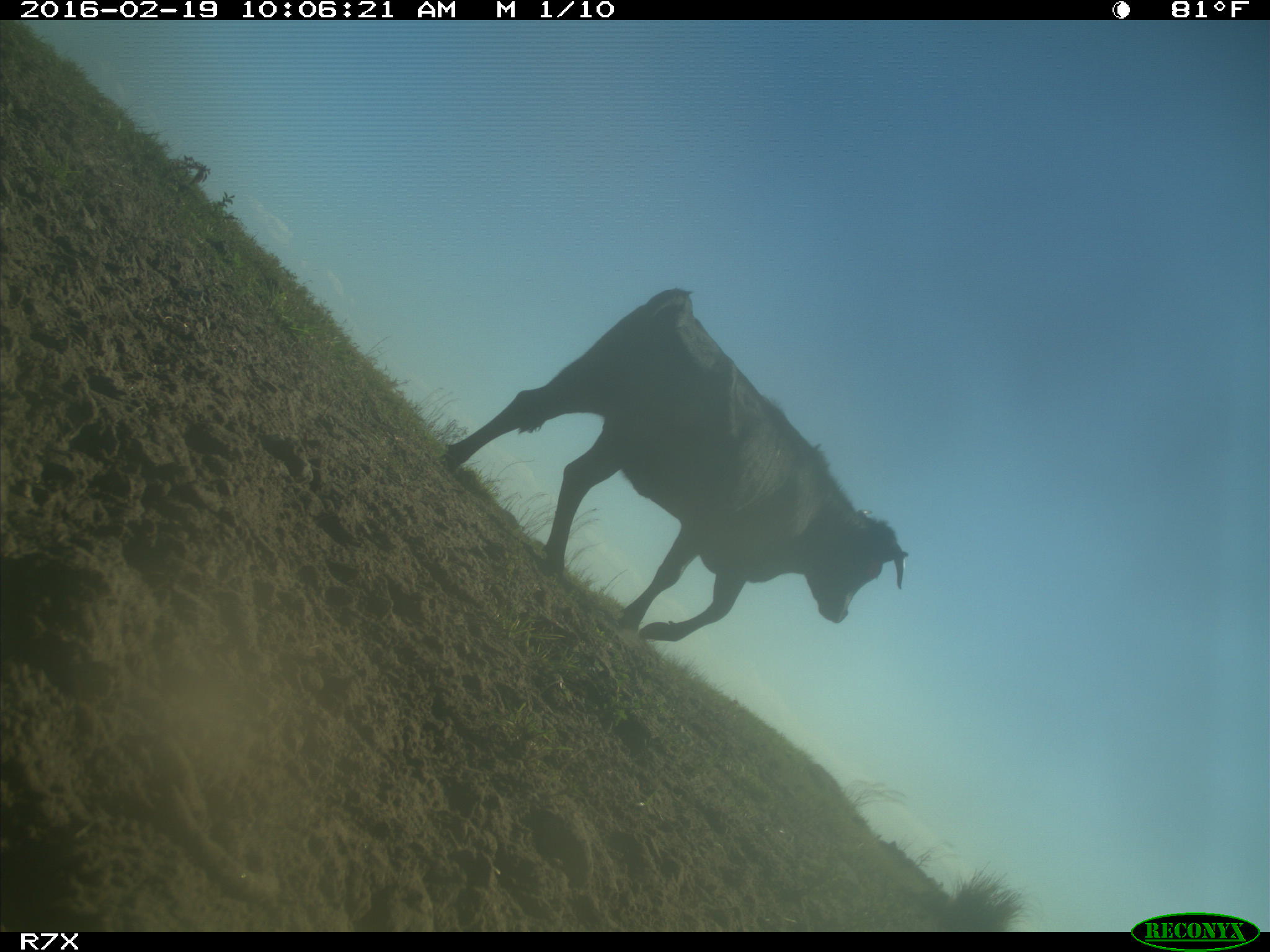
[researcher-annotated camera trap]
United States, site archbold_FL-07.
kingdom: Animalia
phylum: Chordata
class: Mammalia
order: Artiodactyla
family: Bovidae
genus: Bos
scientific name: Bos taurus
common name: domestic cow